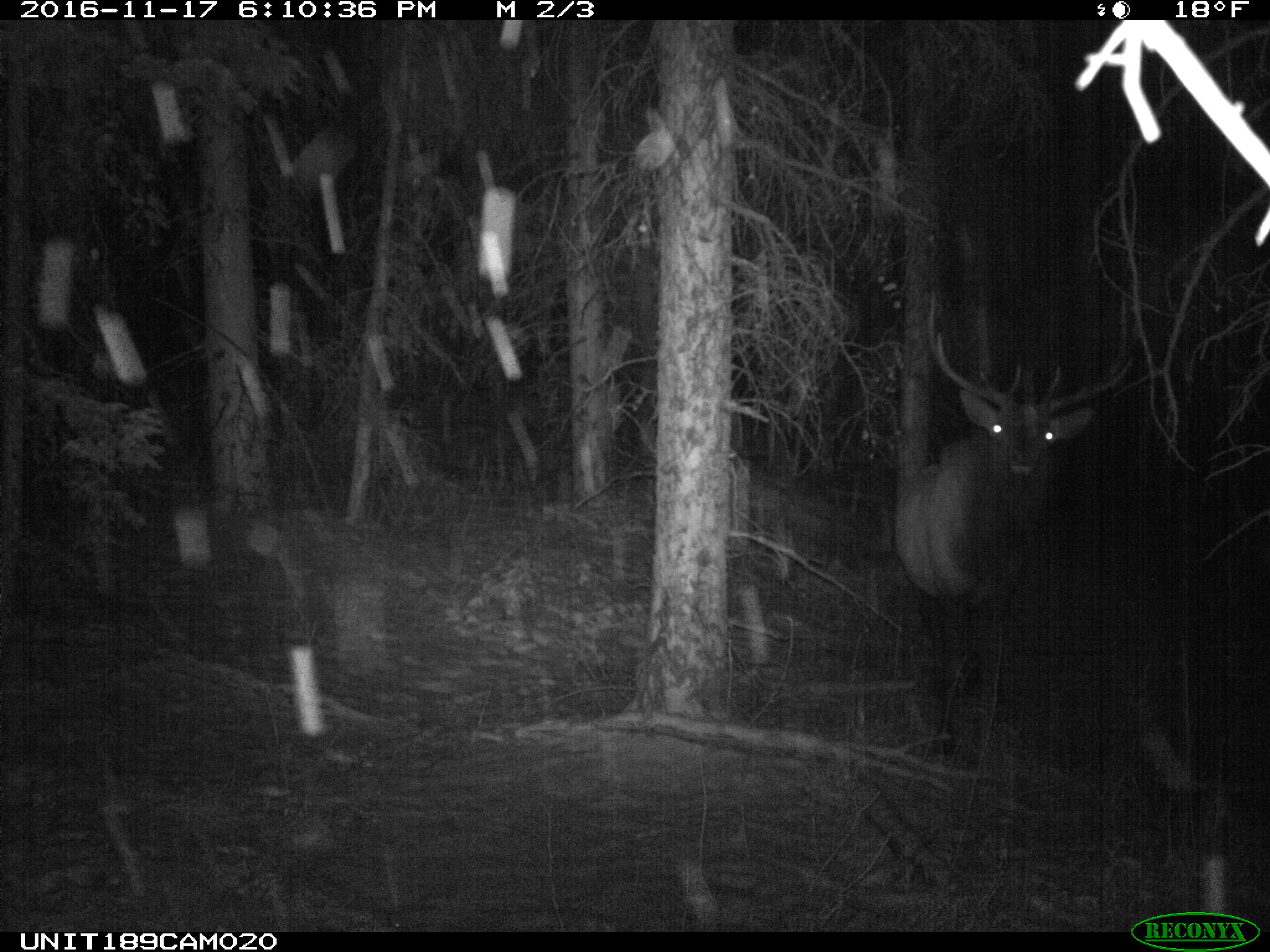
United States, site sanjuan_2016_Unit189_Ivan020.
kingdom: Animalia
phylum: Chordata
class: Mammalia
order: Artiodactyla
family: Cervidae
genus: Cervus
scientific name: Cervus elaphus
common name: red deer